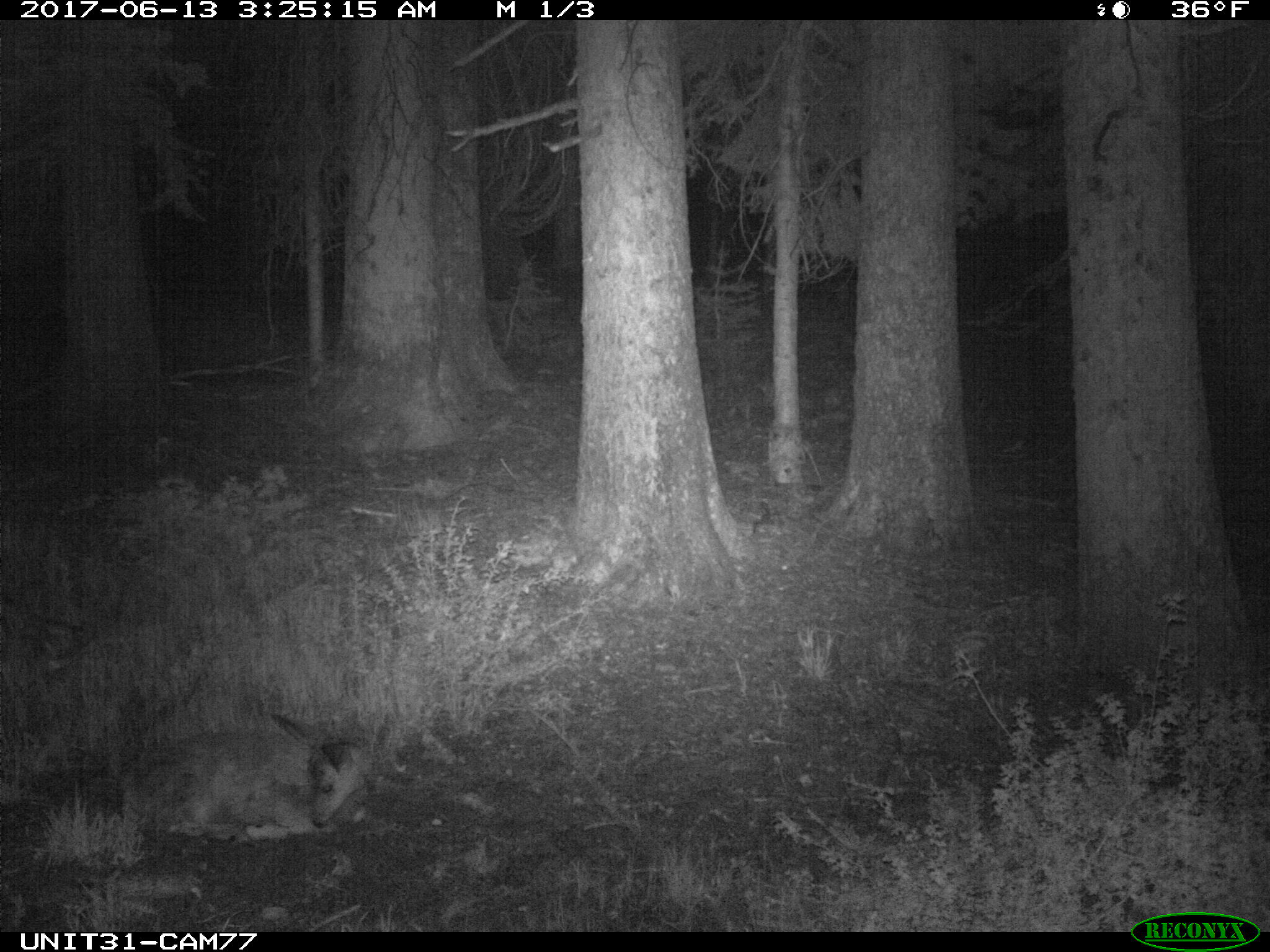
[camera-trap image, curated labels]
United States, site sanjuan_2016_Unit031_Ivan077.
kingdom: Animalia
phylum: Chordata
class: Mammalia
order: Artiodactyla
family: Cervidae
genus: Odocoileus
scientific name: Odocoileus hemionus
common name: mule deer